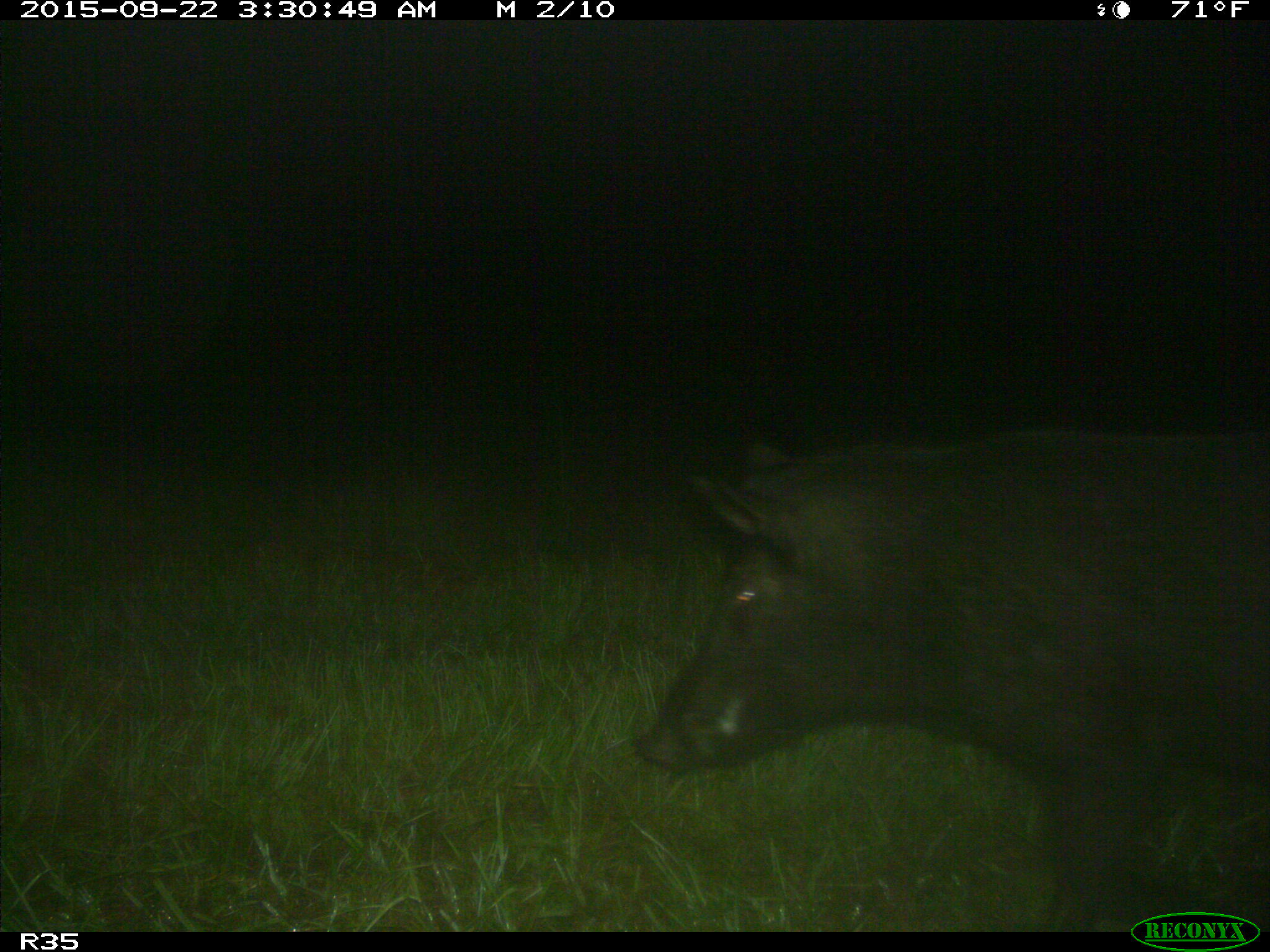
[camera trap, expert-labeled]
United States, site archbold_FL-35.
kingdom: Animalia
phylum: Chordata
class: Mammalia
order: Artiodactyla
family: Suidae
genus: Sus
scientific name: Sus scrofa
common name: wild boar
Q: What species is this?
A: Sus scrofa (wild boar).